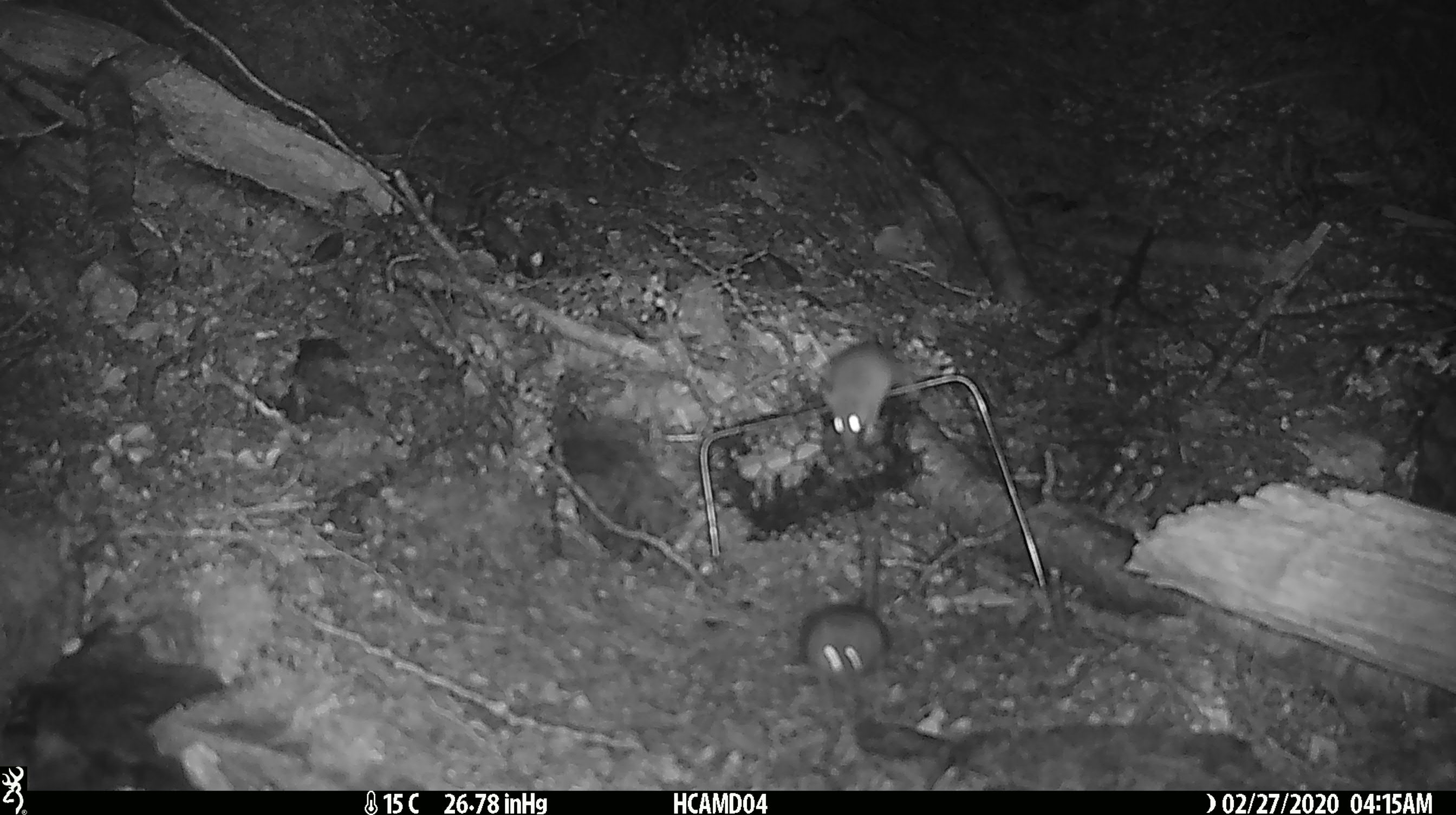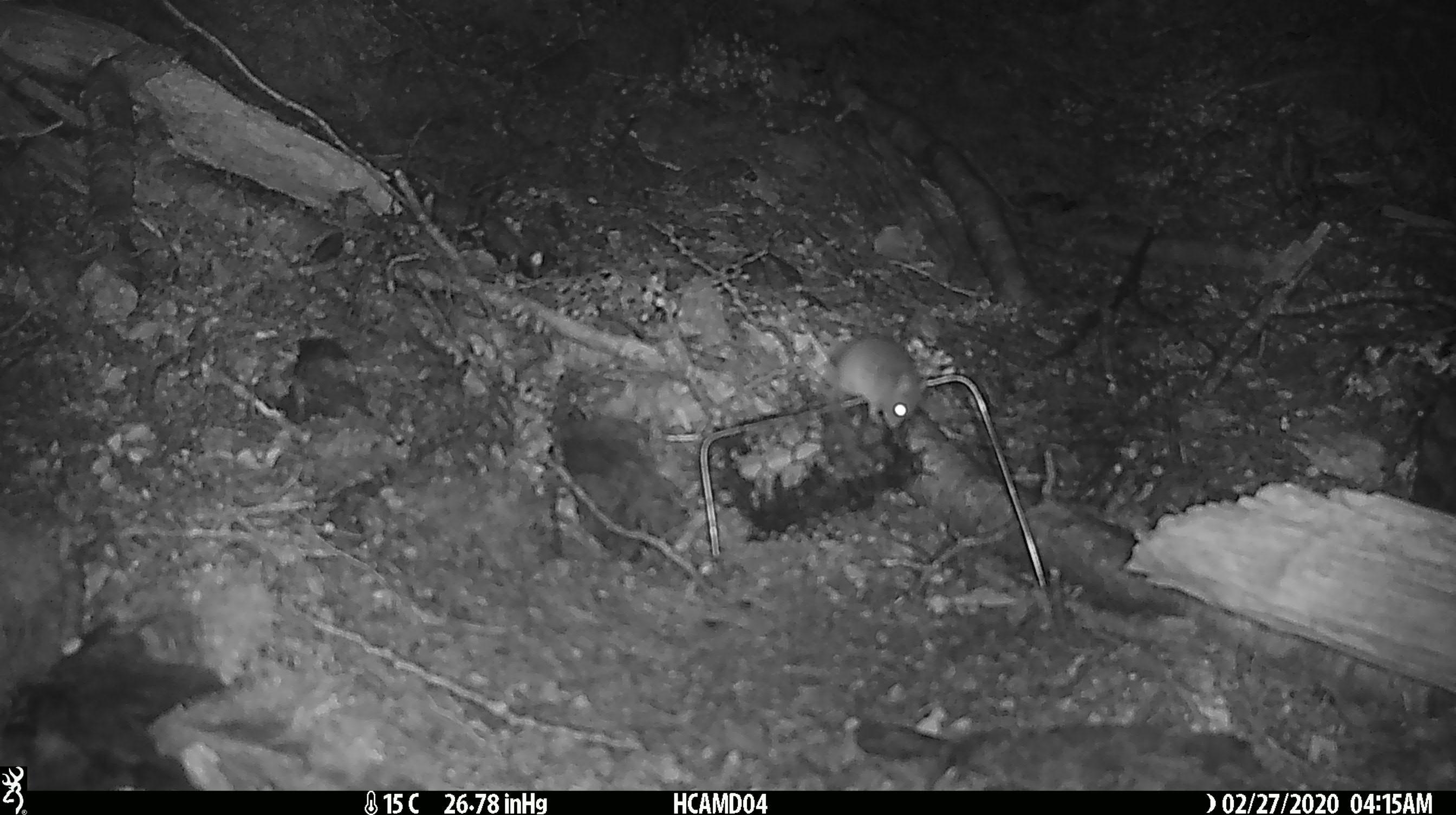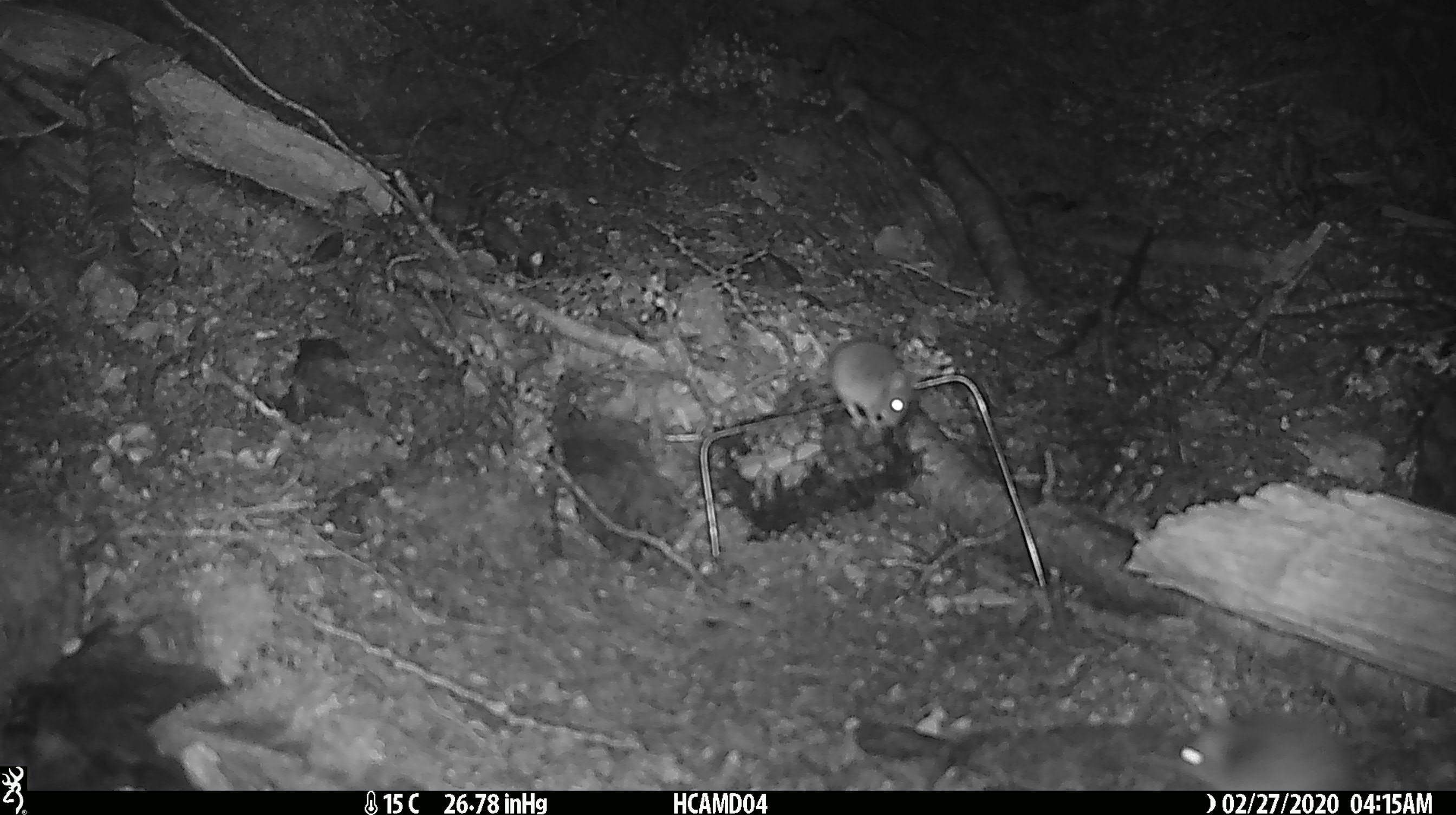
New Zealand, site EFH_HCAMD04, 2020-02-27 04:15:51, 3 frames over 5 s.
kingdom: Animalia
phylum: Chordata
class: Mammalia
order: Rodentia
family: Muridae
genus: Mus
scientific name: Mus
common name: mouse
Mouse (Mus).